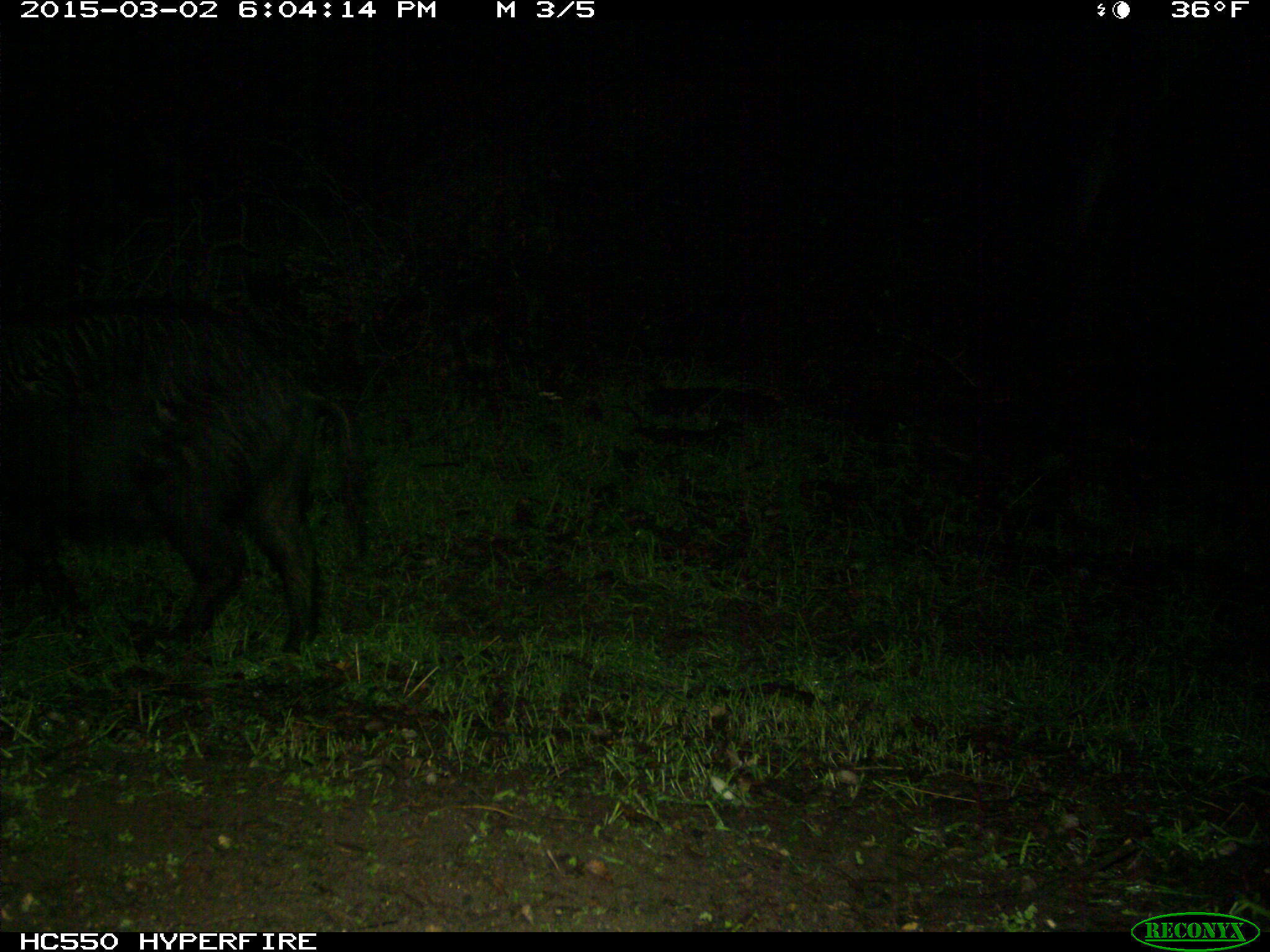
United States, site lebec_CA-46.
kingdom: Animalia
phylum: Chordata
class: Mammalia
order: Artiodactyla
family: Suidae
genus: Sus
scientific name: Sus scrofa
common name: wild boar